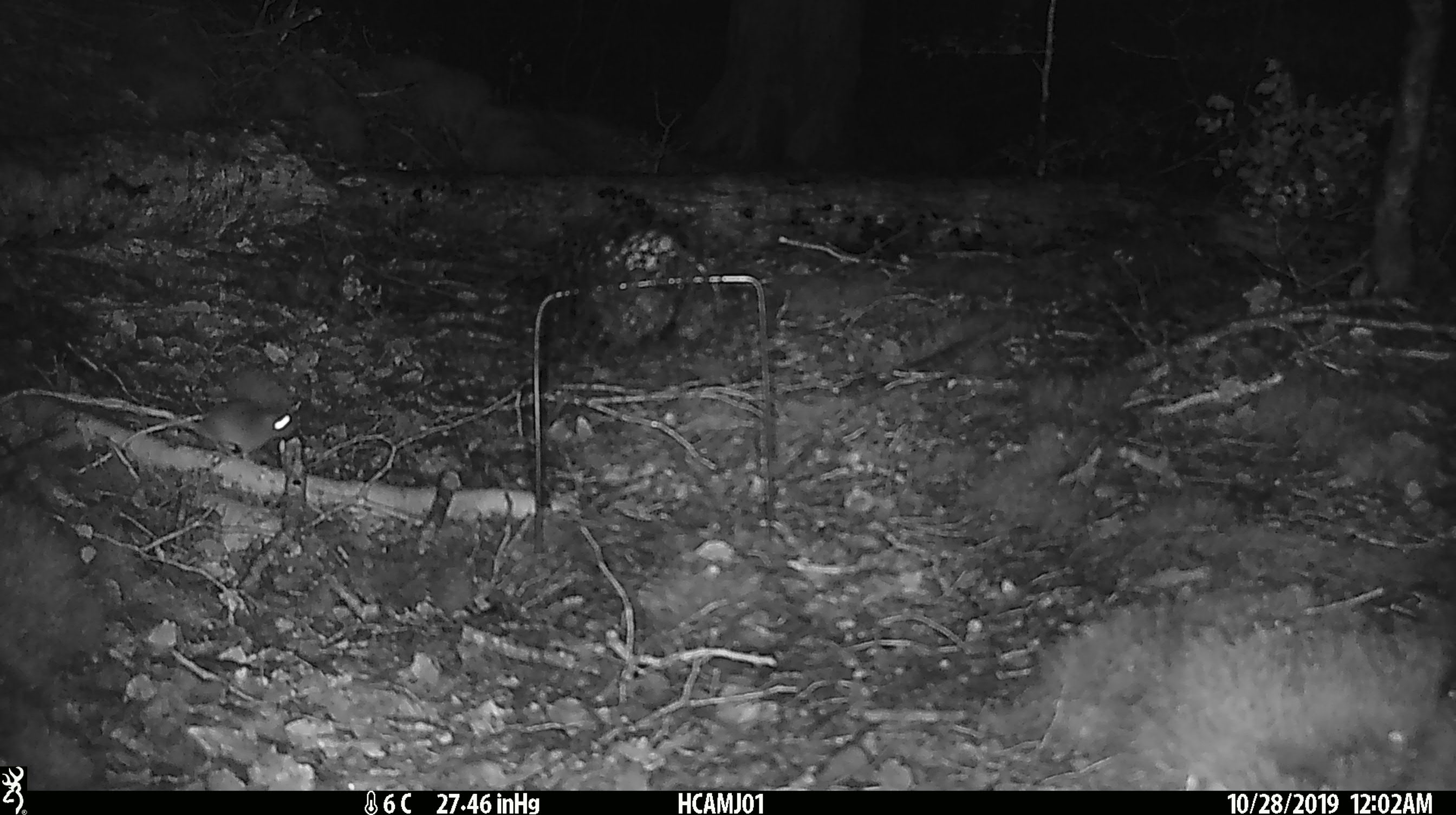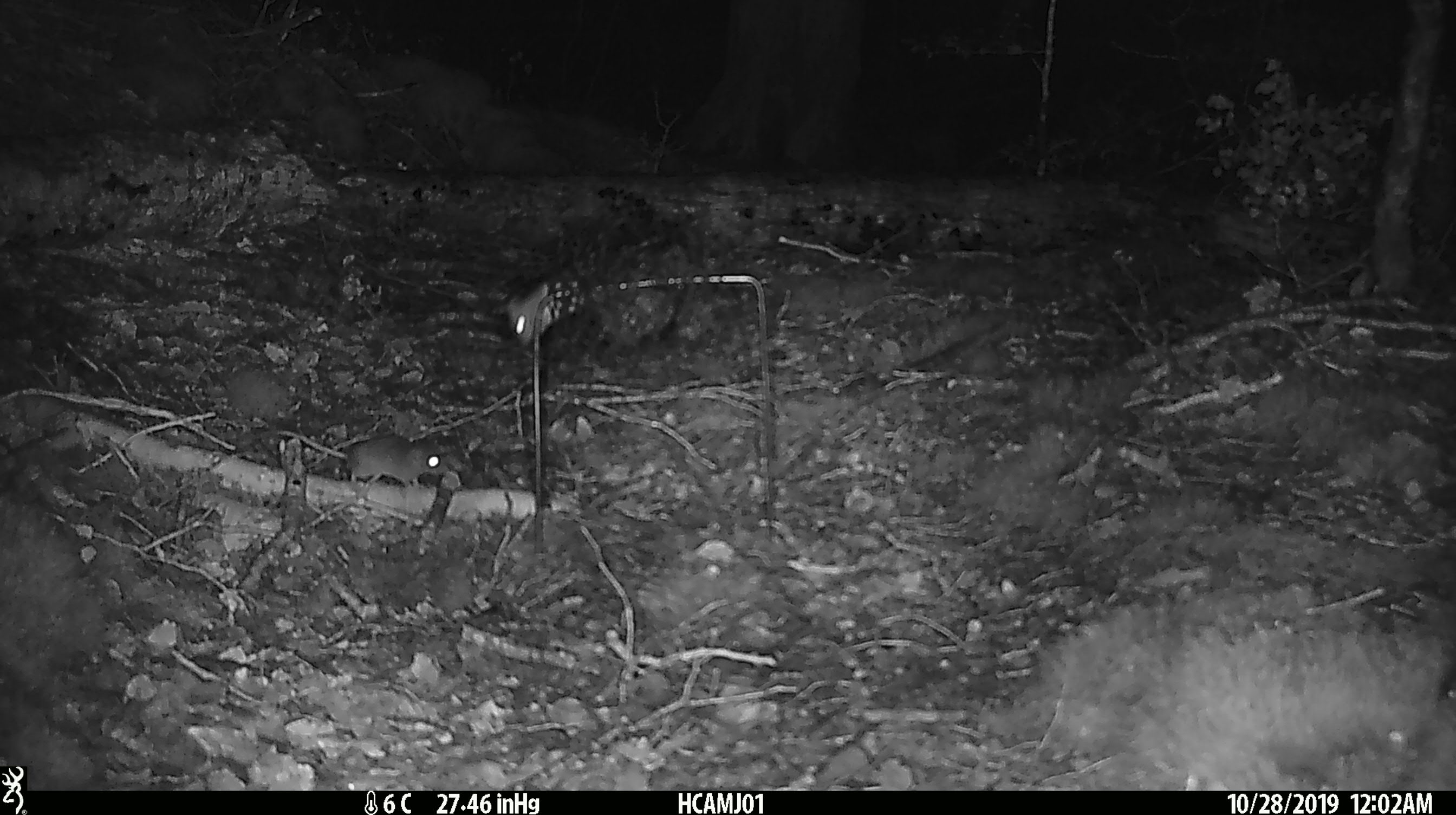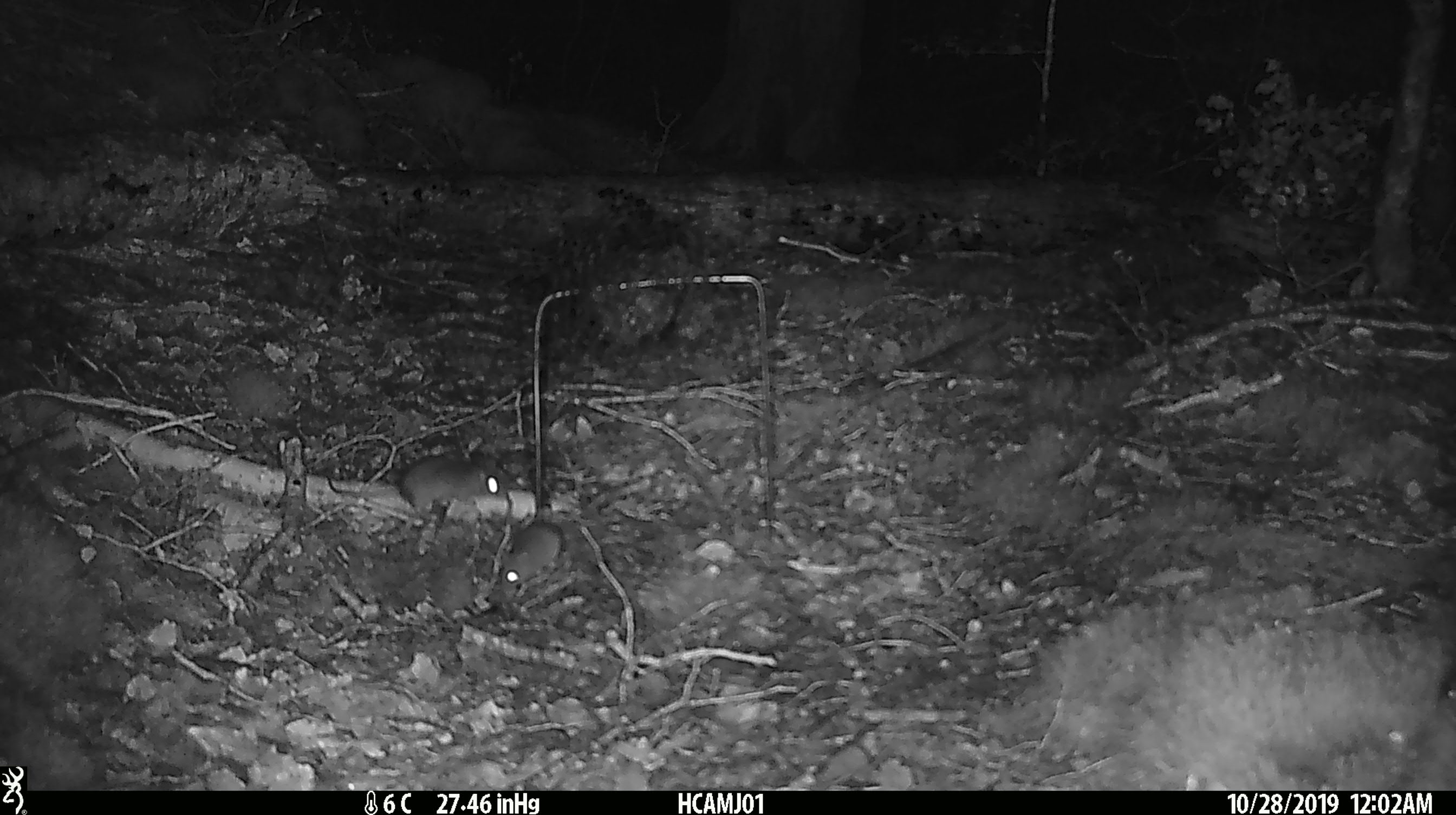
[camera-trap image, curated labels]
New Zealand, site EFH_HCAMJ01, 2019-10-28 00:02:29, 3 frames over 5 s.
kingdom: Animalia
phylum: Chordata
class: Mammalia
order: Rodentia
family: Muridae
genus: Mus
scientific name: Mus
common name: mouse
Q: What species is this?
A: Mouse (Mus).